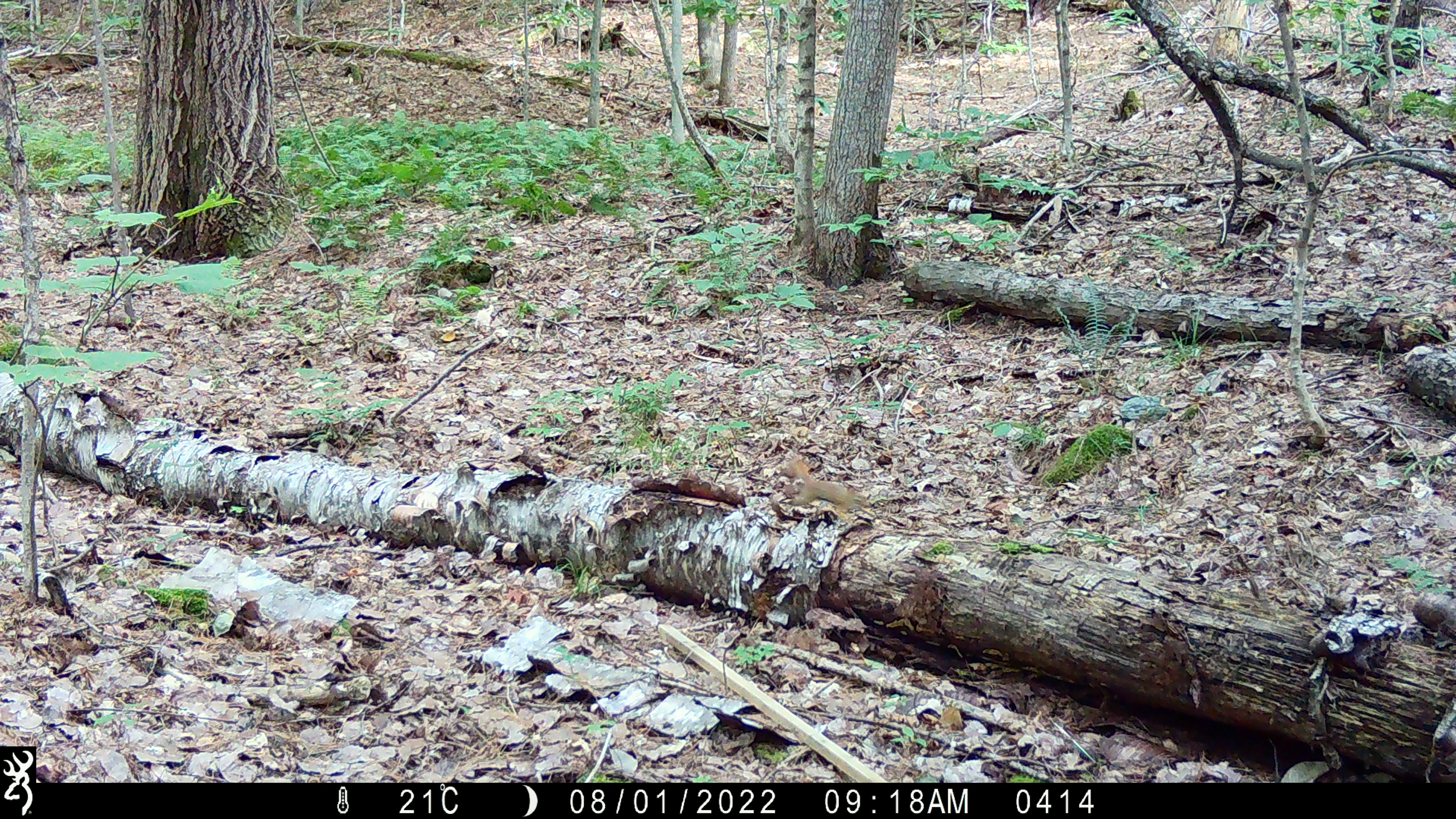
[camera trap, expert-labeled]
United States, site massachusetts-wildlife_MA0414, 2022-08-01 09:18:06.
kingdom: Animalia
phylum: Chordata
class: Mammalia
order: Rodentia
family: Sciuridae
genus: Tamiasciurus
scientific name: Tamiasciurus hudsonicus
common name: red squirrel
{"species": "red squirrel (Tamiasciurus hudsonicus)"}